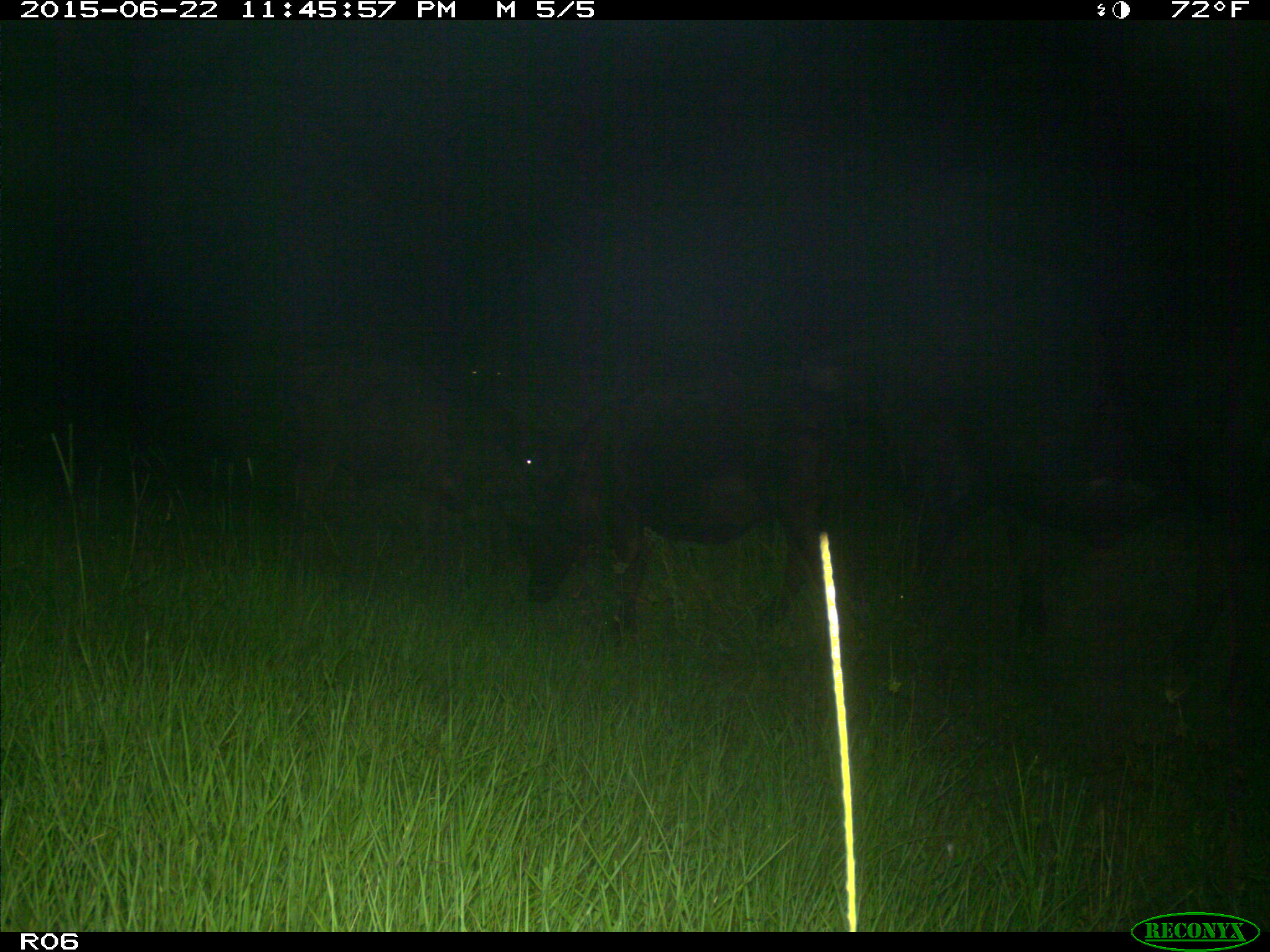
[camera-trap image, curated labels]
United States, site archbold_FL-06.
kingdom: Animalia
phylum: Chordata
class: Mammalia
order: Artiodactyla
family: Bovidae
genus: Bos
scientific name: Bos taurus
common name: domestic cow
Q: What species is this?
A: Bos taurus (domestic cow).